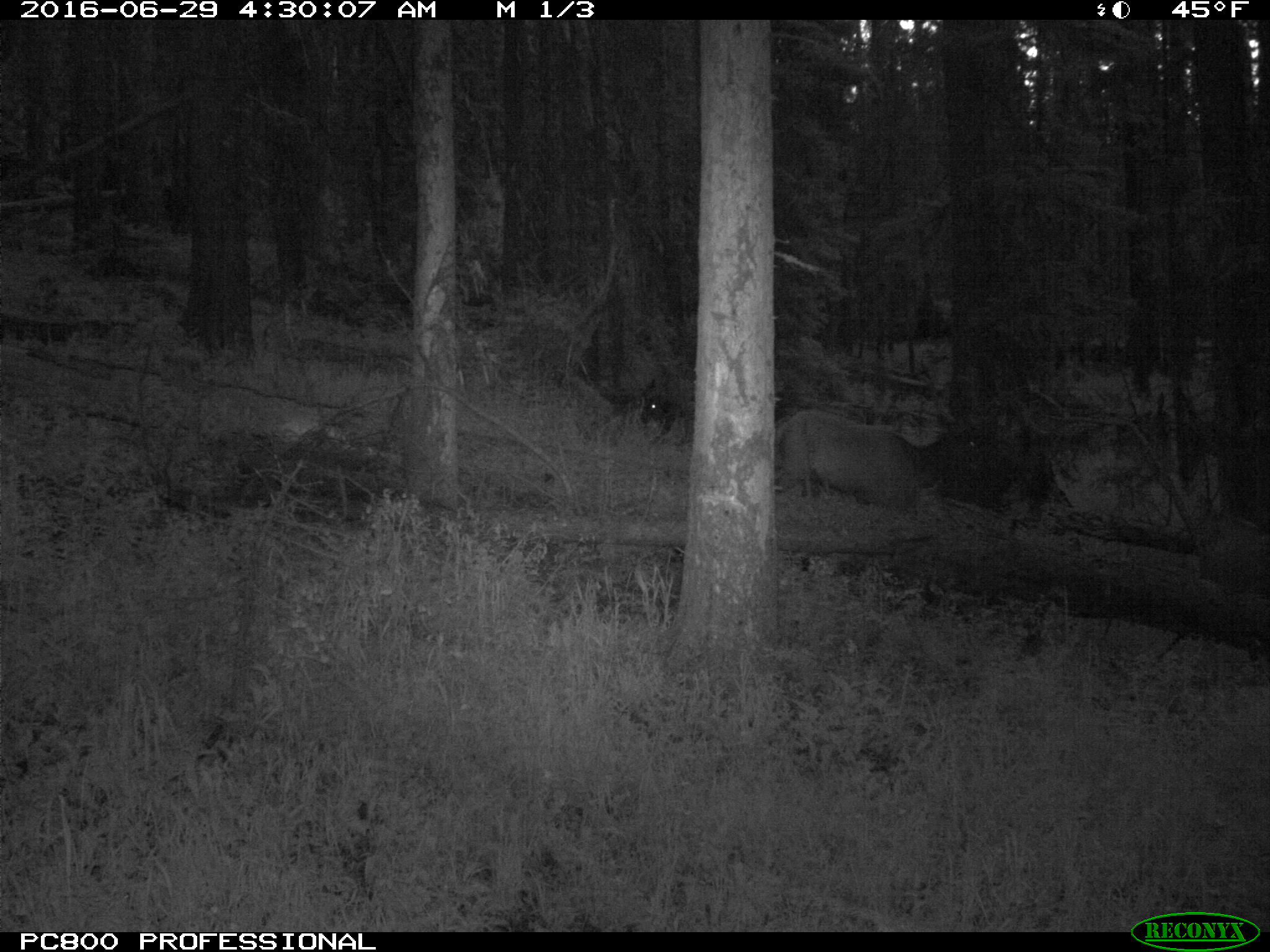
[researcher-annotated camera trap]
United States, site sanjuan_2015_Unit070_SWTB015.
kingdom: Animalia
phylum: Chordata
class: Mammalia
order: Artiodactyla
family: Cervidae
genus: Cervus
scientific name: Cervus elaphus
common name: red deer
Cervus elaphus (red deer).